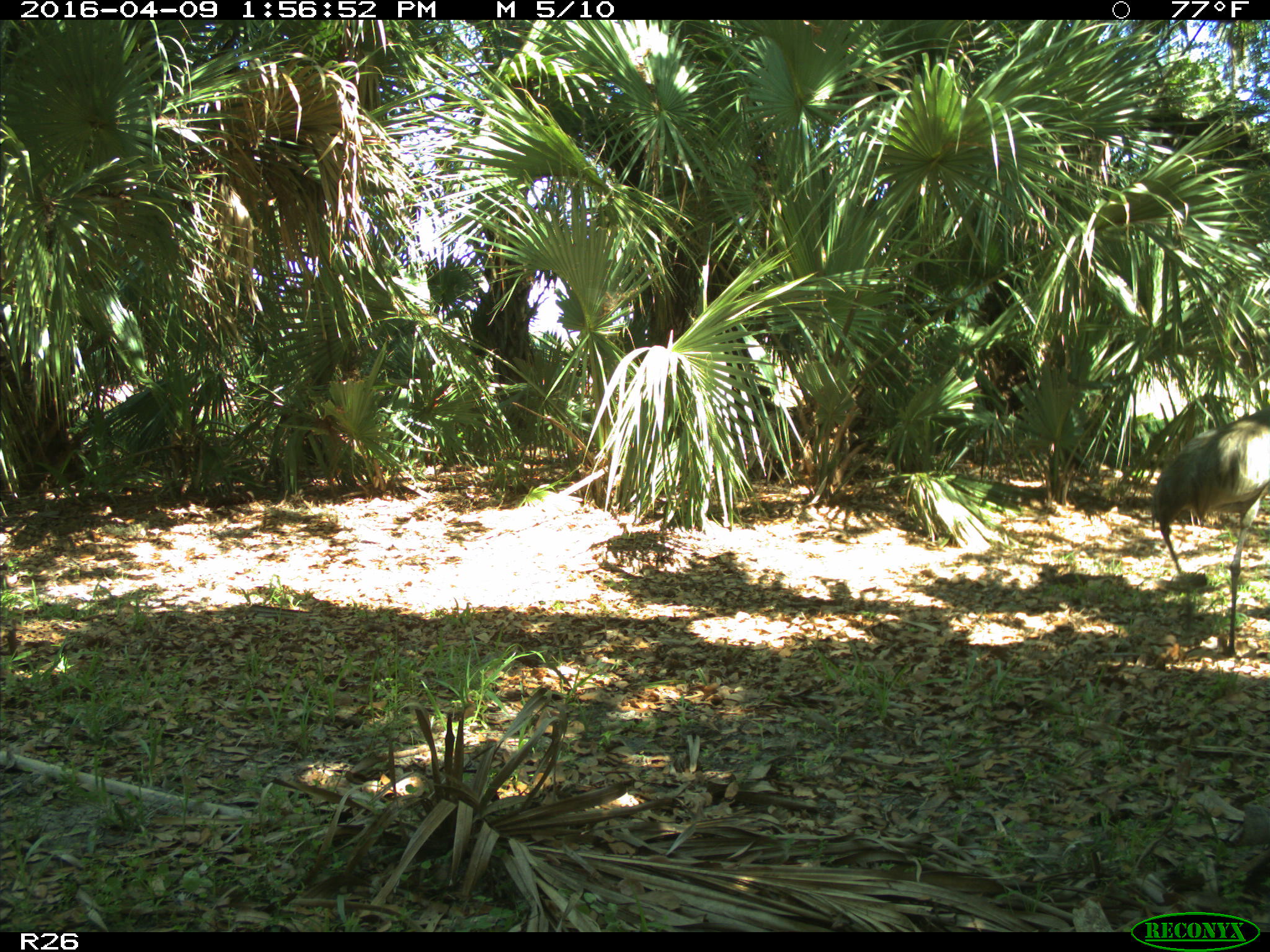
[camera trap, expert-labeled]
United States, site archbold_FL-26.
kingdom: Animalia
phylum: Chordata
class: Aves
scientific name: Aves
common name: birds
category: unidentified bird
Unidentified bird (birds) (Aves).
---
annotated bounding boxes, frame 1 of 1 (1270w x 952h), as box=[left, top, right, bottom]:
animal: box=[1150, 403, 1269, 659]